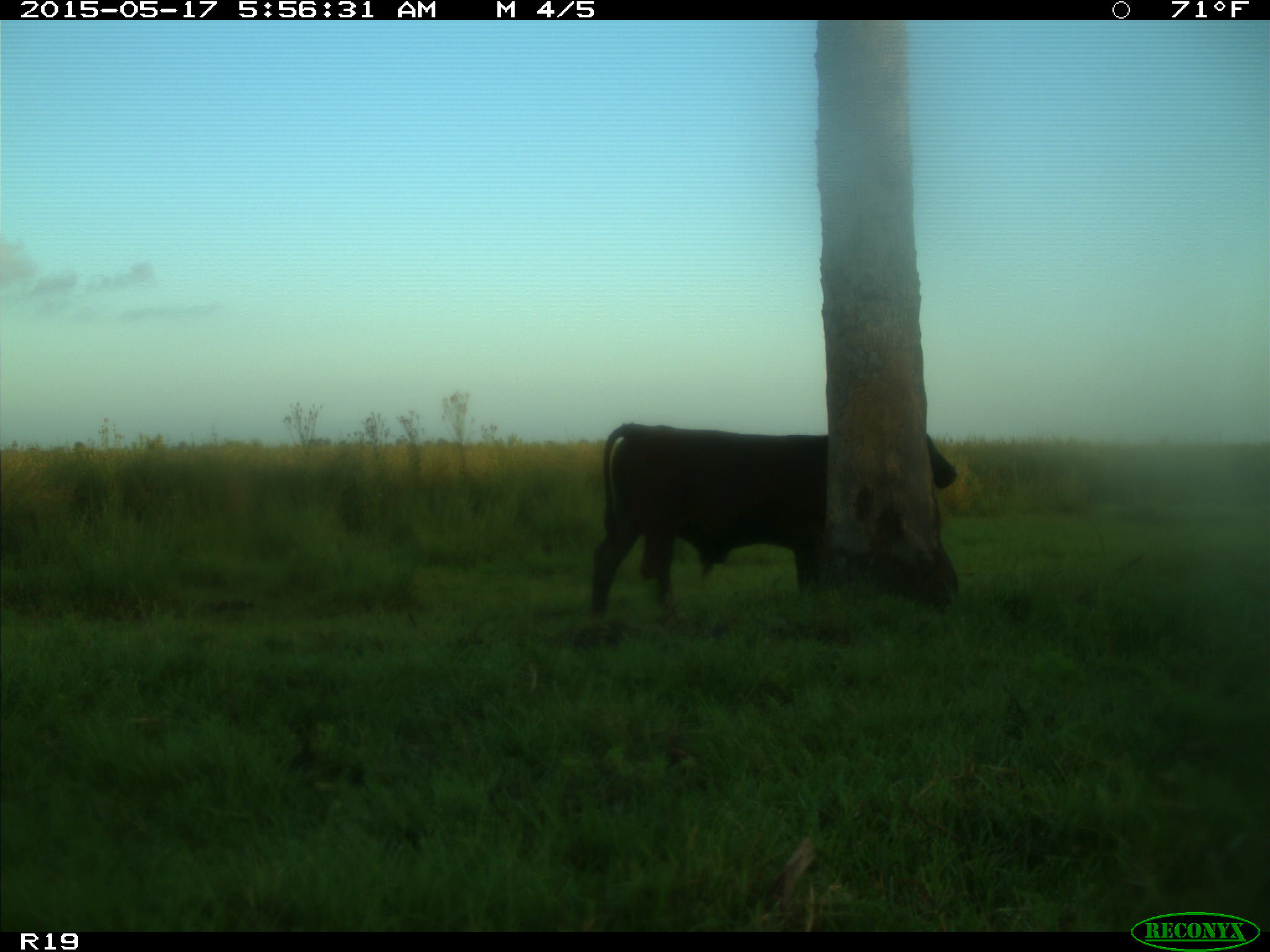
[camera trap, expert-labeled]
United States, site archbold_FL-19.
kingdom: Animalia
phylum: Chordata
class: Mammalia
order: Artiodactyla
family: Bovidae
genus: Bos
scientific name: Bos taurus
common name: domestic cow